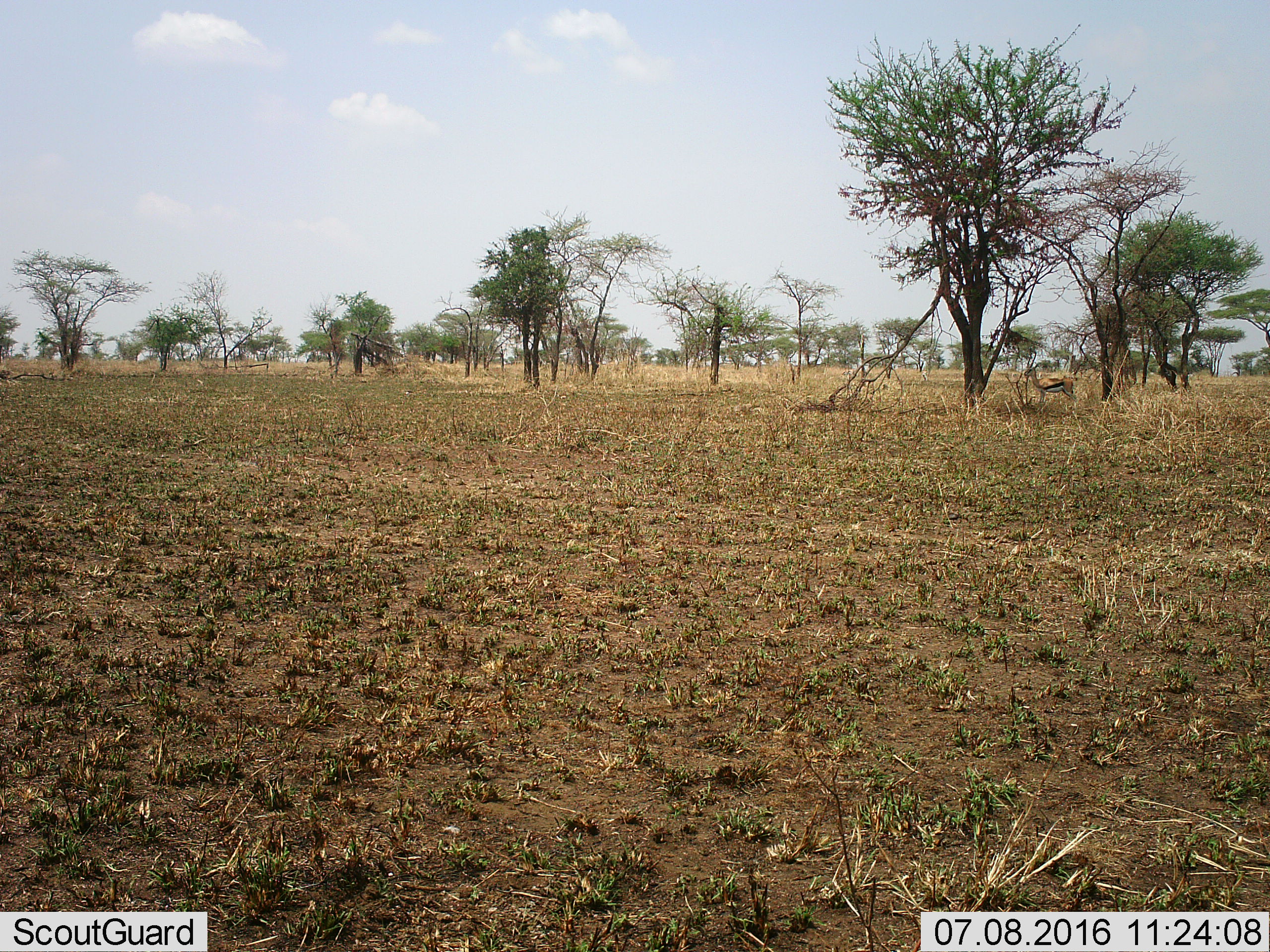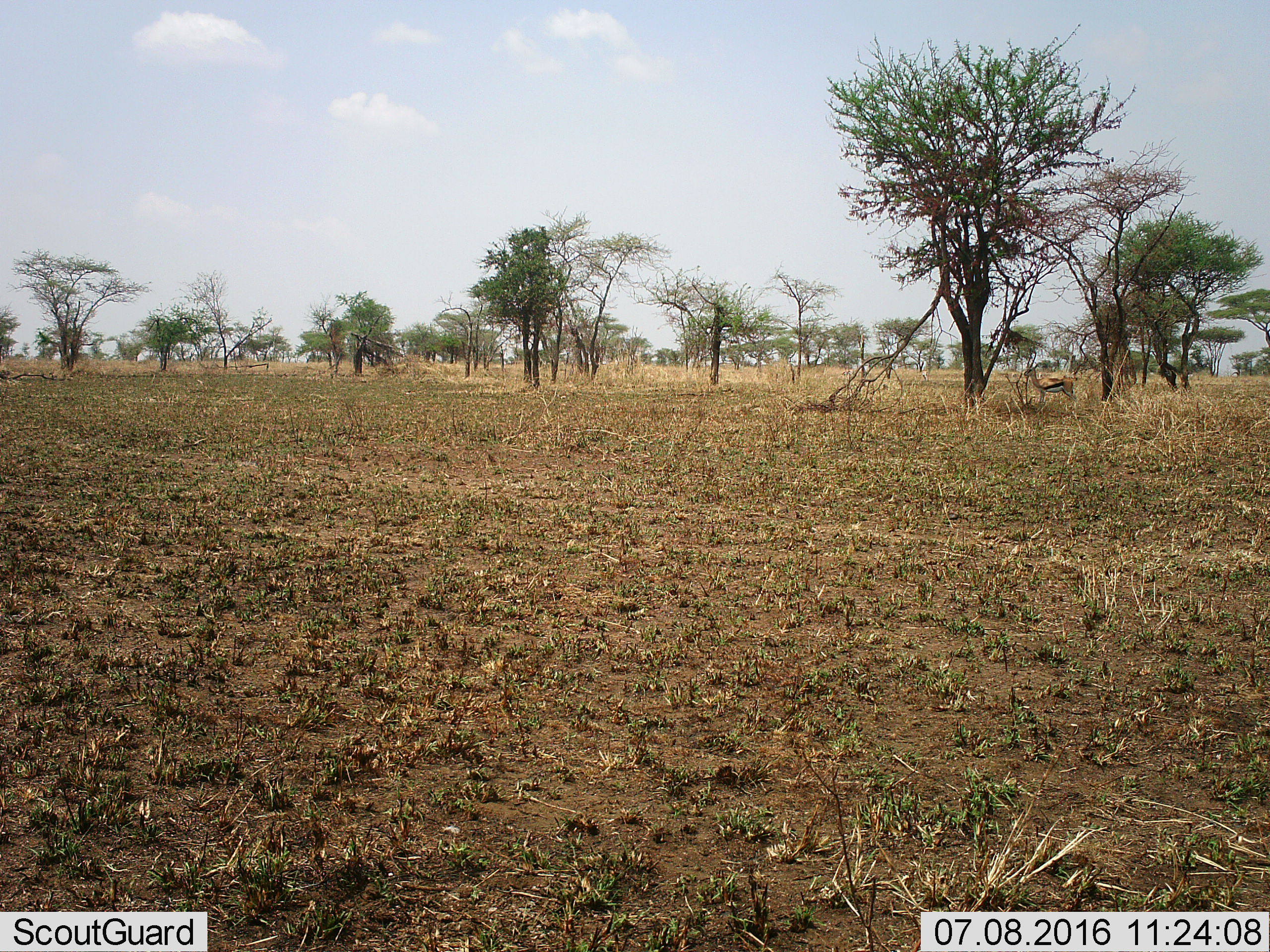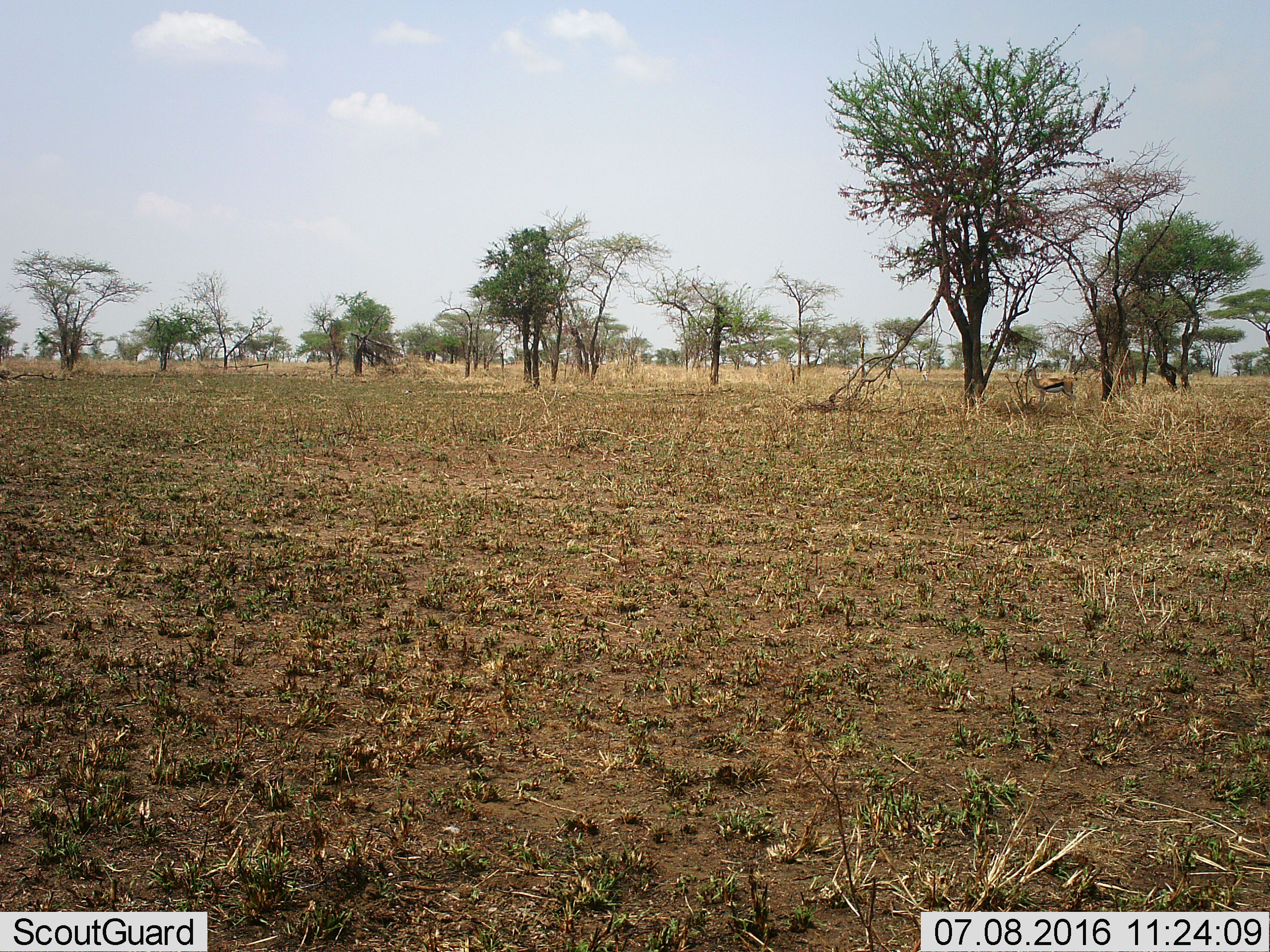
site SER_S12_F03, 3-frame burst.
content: unidentified animal